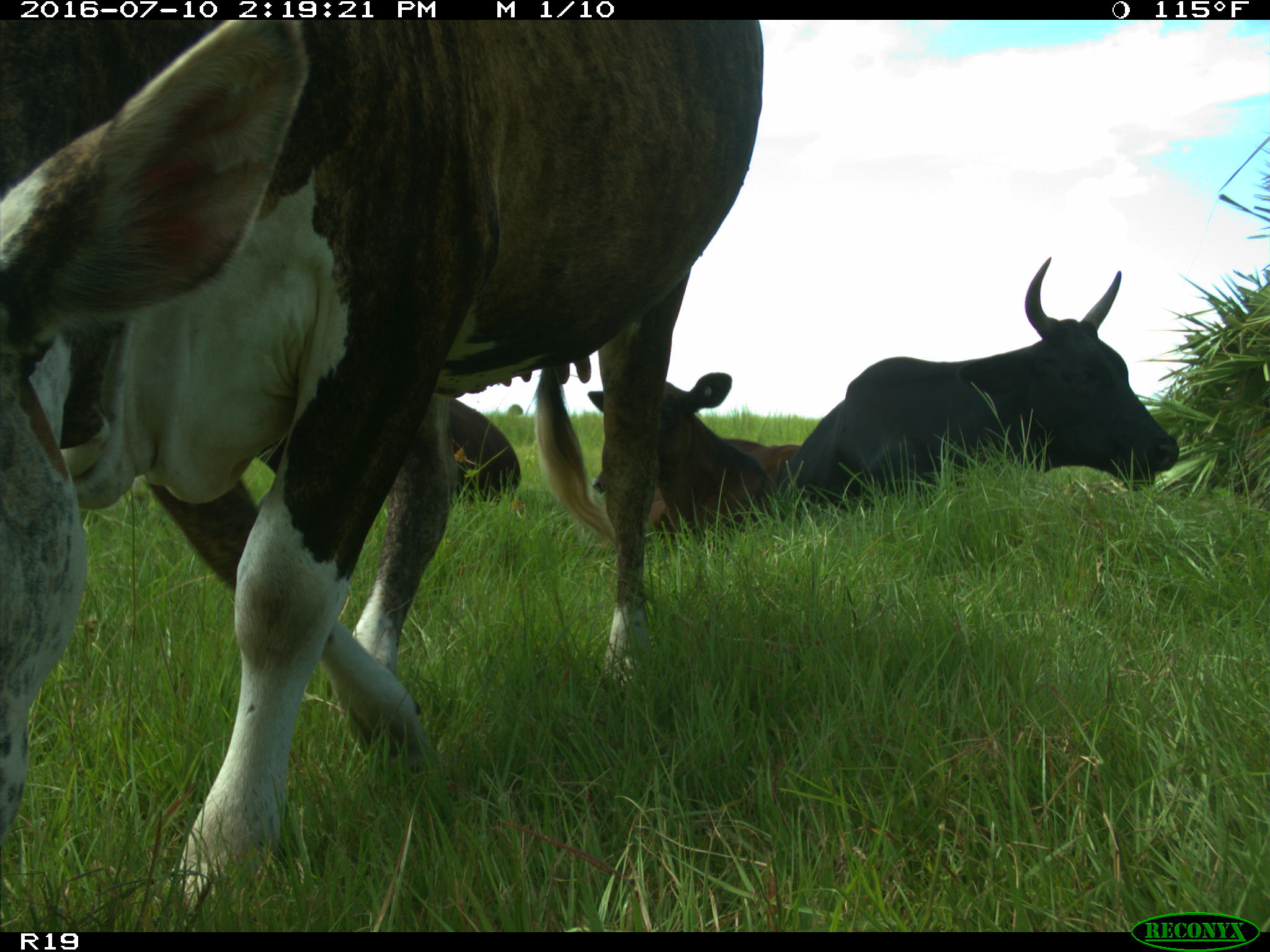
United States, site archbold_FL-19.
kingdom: Animalia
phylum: Chordata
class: Mammalia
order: Artiodactyla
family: Bovidae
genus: Bos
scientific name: Bos taurus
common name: domestic cow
Bos taurus (domestic cow).